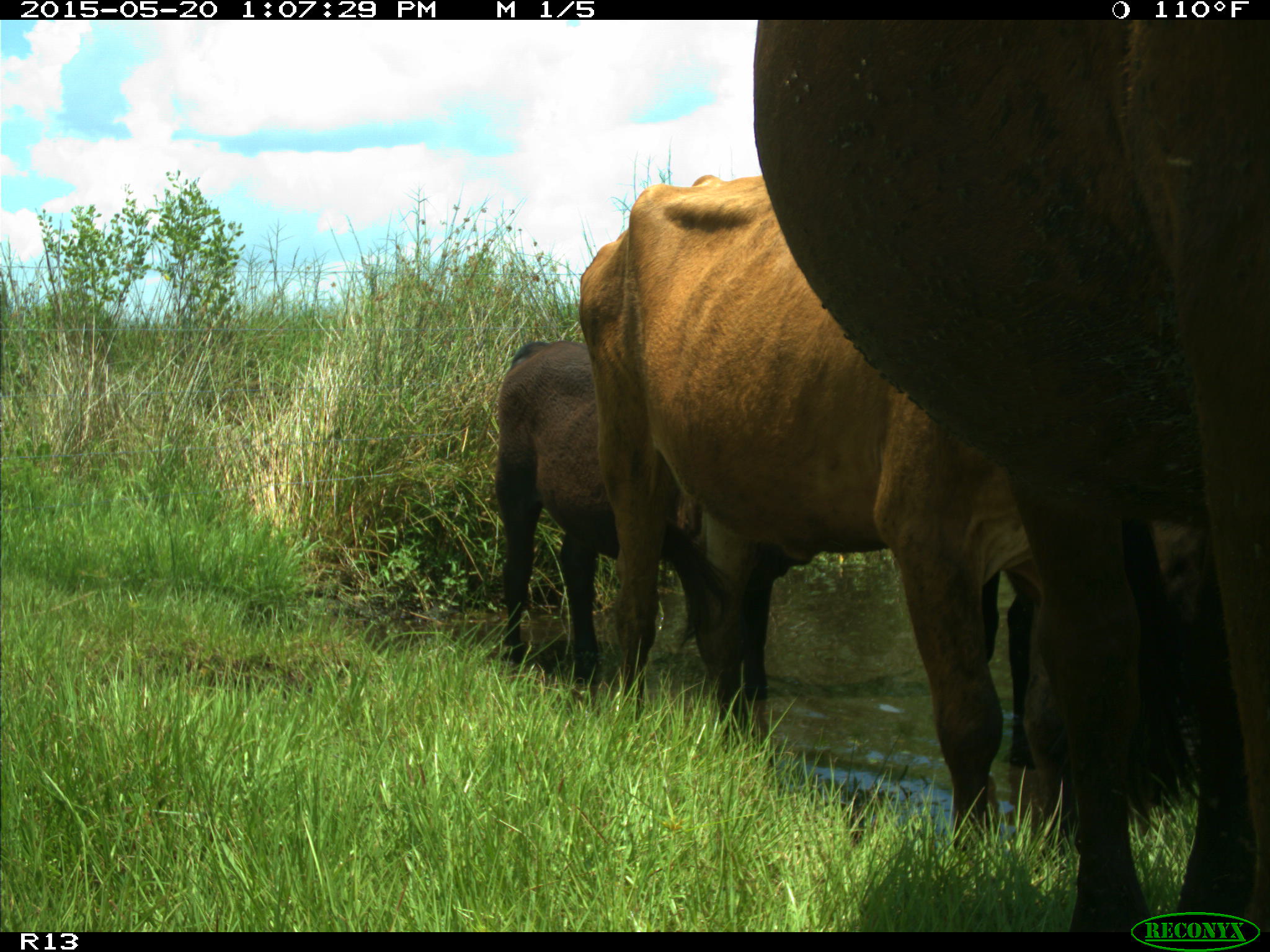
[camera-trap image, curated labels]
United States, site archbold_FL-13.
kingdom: Animalia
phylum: Chordata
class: Mammalia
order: Artiodactyla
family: Bovidae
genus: Bos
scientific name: Bos taurus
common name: domestic cow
Bos taurus (domestic cow).